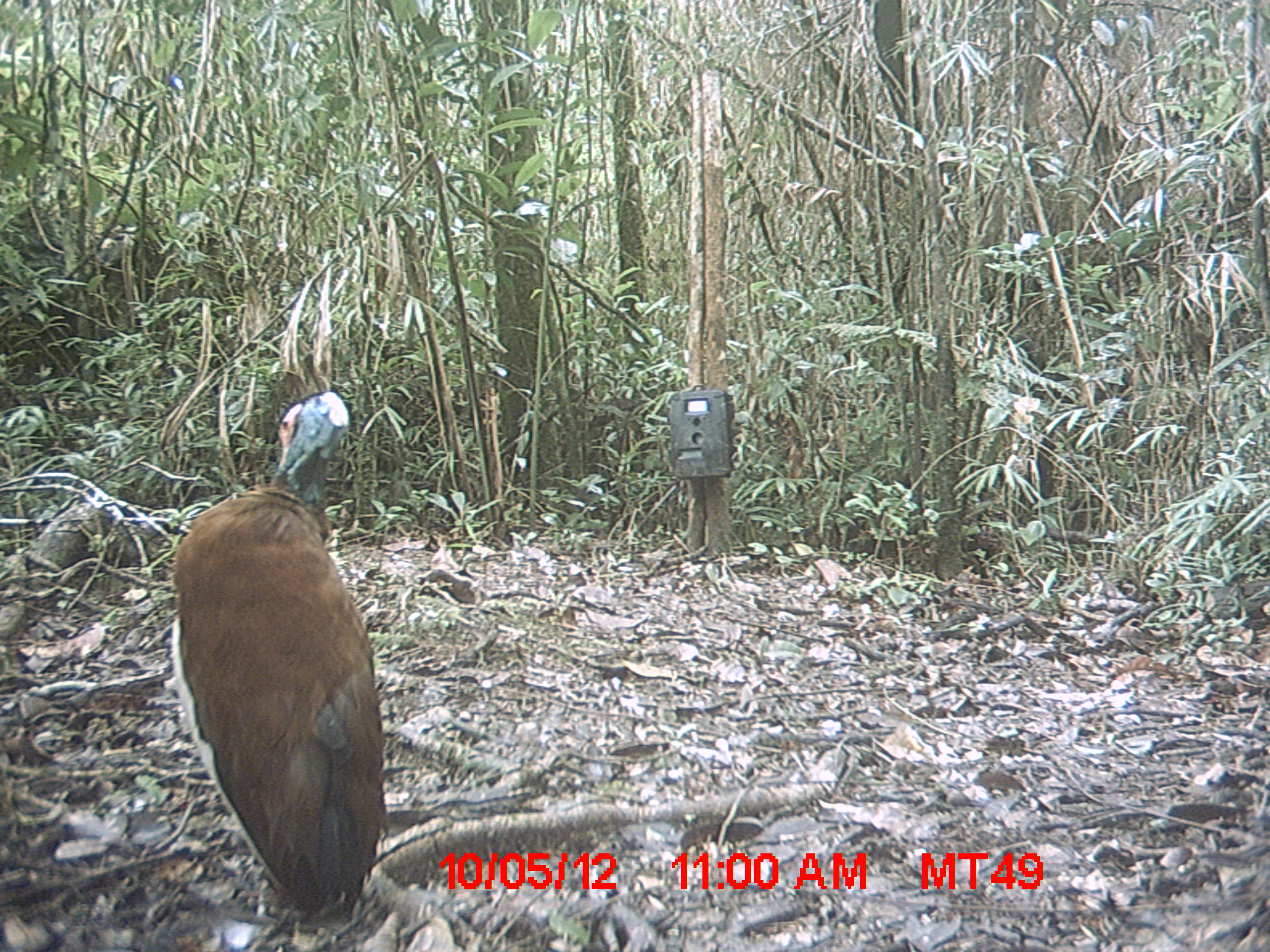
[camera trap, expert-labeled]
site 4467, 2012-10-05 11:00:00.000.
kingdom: Animalia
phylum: Chordata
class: Aves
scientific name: Aves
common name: bird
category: unknown bird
Unknown bird (bird) (Aves), count 1.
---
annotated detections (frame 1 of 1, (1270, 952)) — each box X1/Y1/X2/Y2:
unknown bird: 165/389/389/925